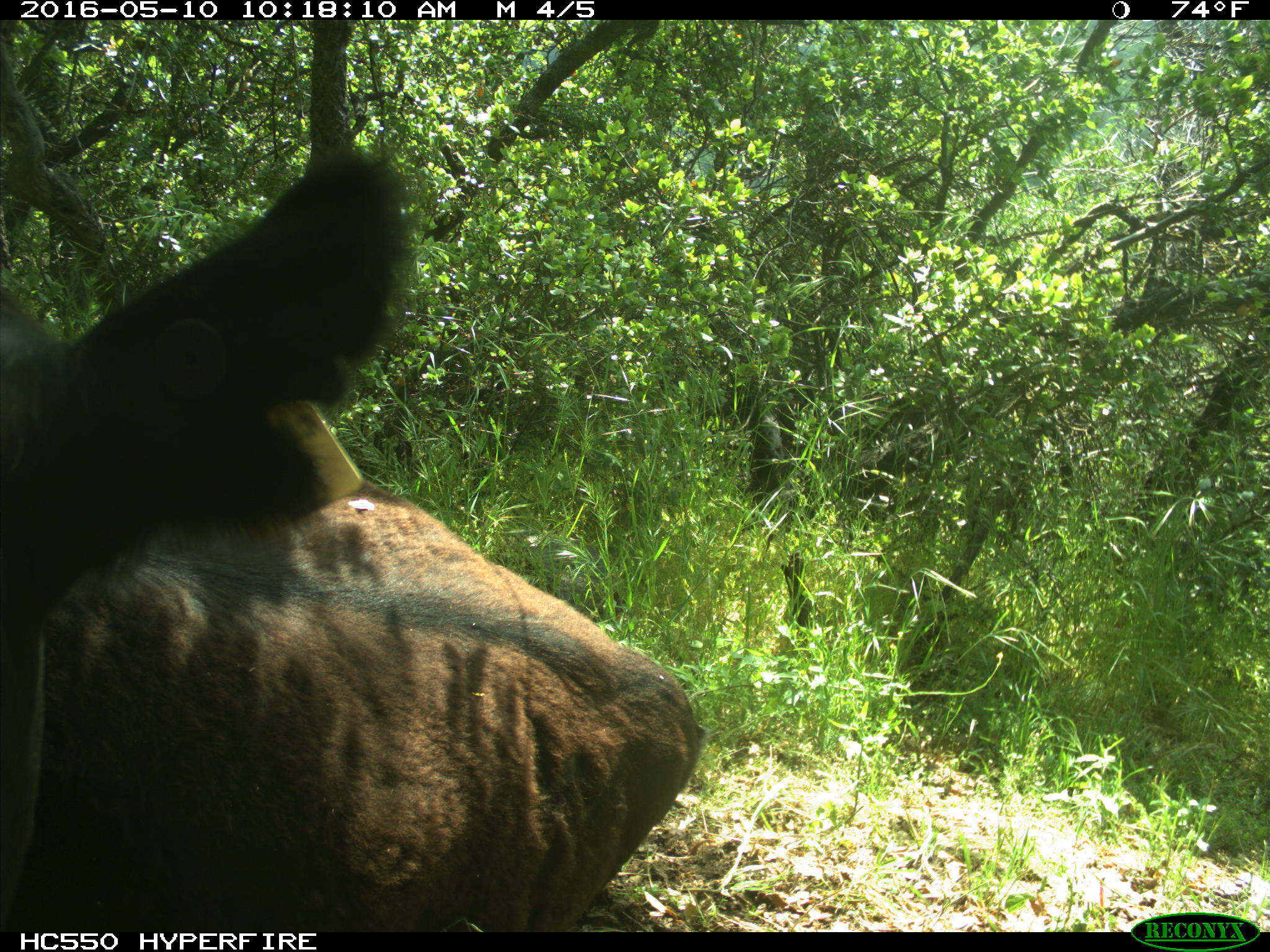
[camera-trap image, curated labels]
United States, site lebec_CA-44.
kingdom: Animalia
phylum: Chordata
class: Mammalia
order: Artiodactyla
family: Bovidae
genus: Bos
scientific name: Bos taurus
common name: domestic cow